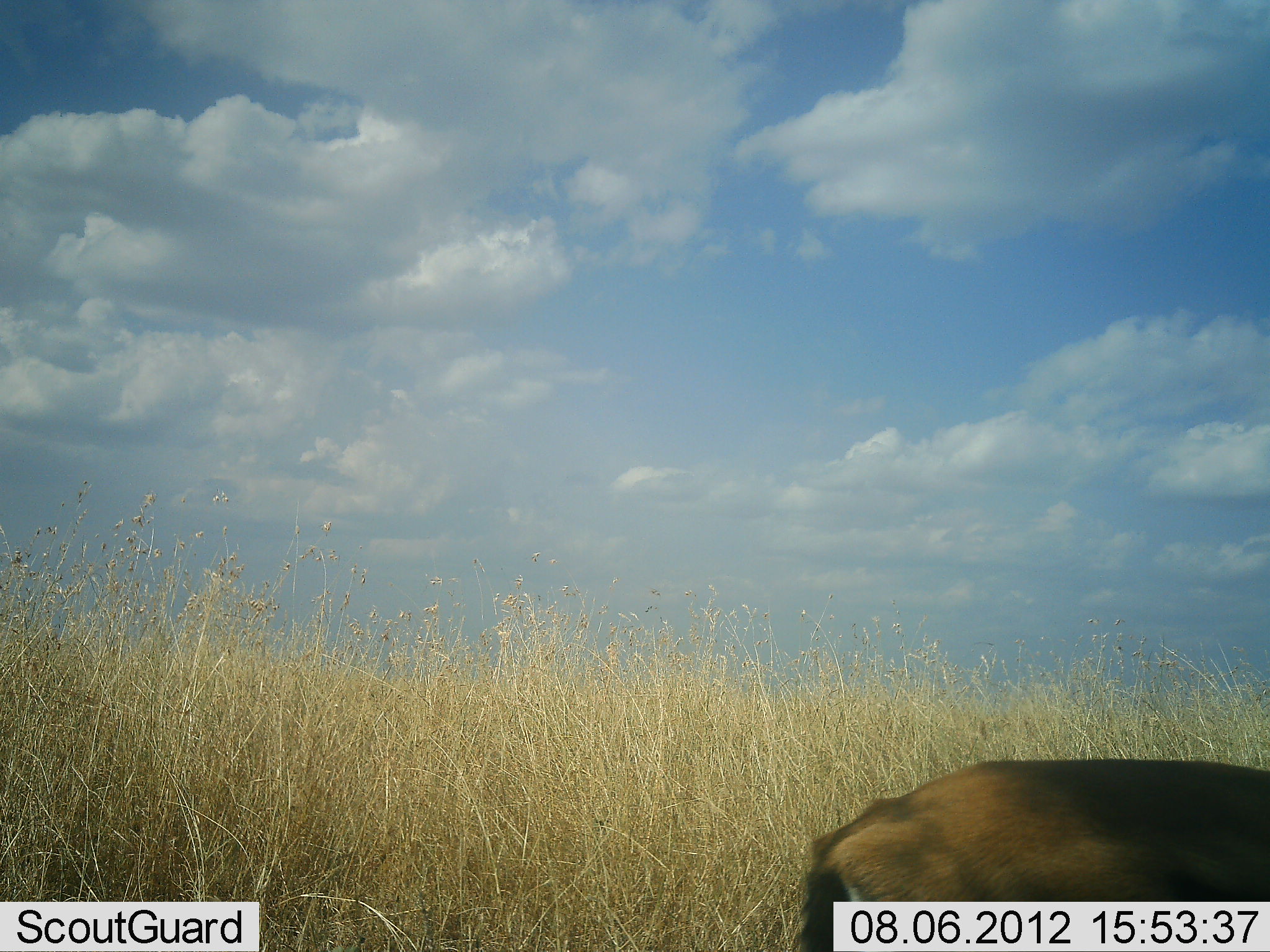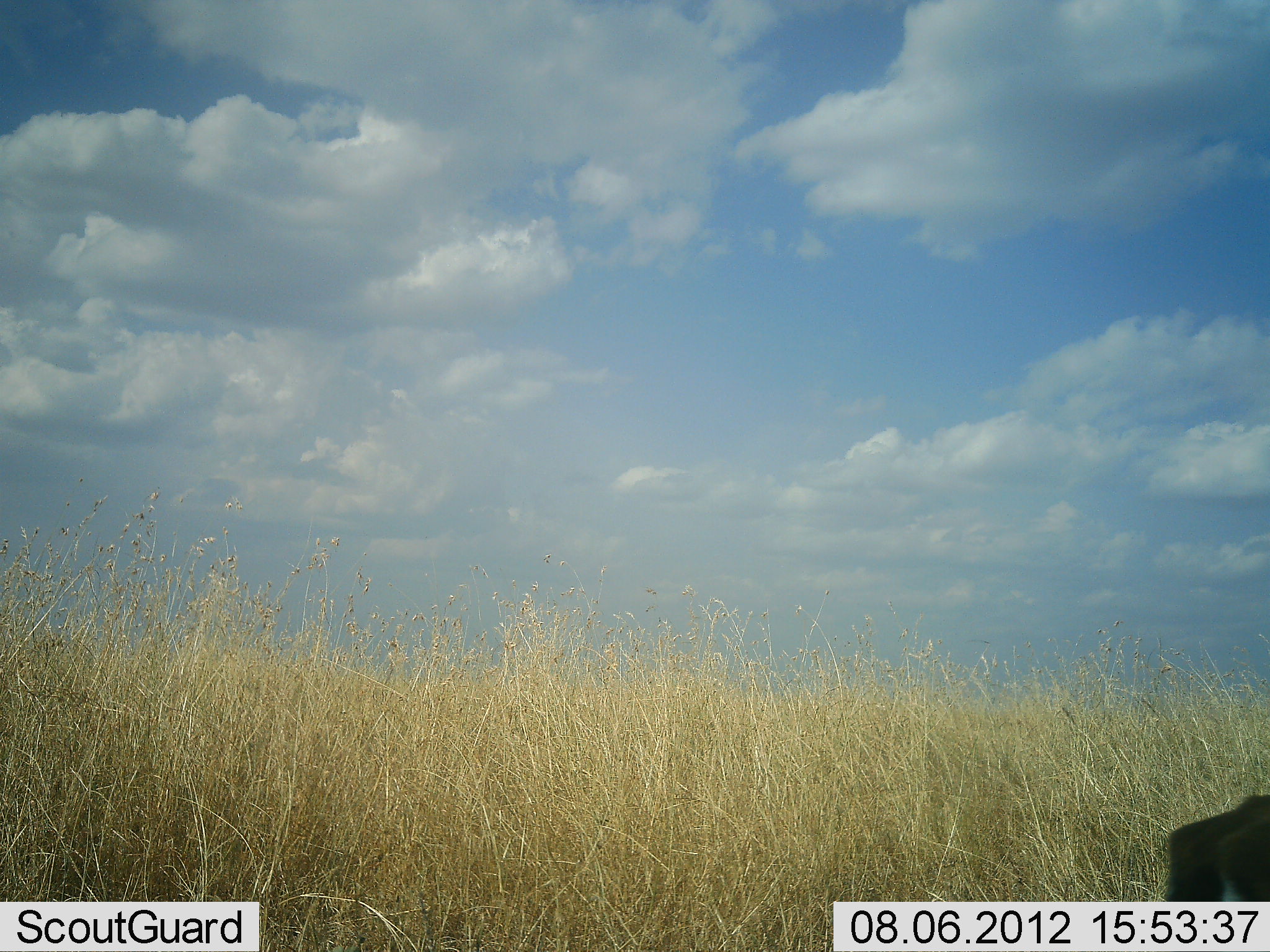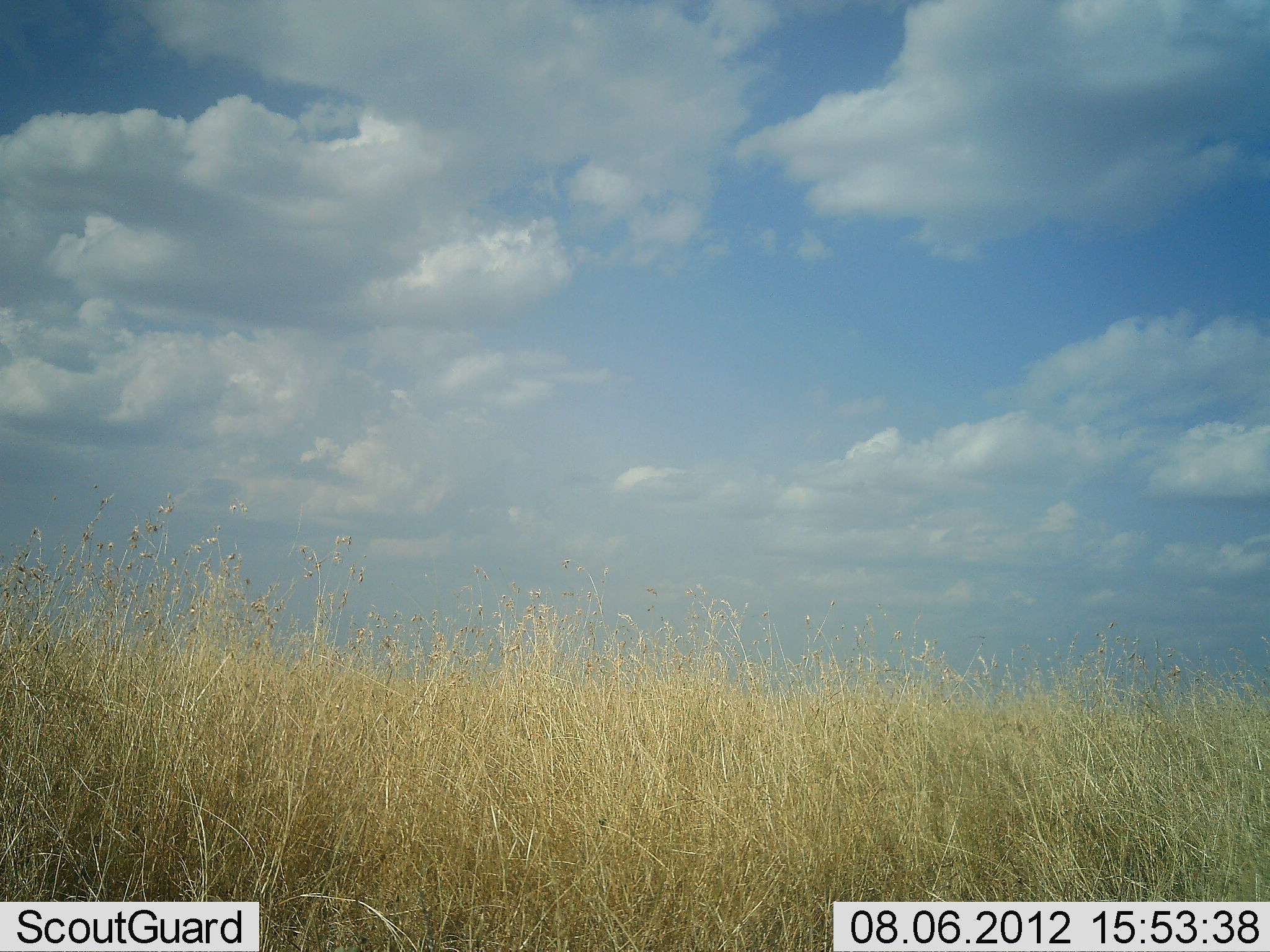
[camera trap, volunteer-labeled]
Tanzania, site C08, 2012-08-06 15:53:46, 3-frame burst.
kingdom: Animalia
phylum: Chordata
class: Mammalia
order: Artiodactyla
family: Bovidae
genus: Eudorcas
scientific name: Eudorcas thomsonii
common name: thomson's gazelle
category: gazellethomsons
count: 1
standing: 0%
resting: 0%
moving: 100%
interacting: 0%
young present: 0%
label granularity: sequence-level